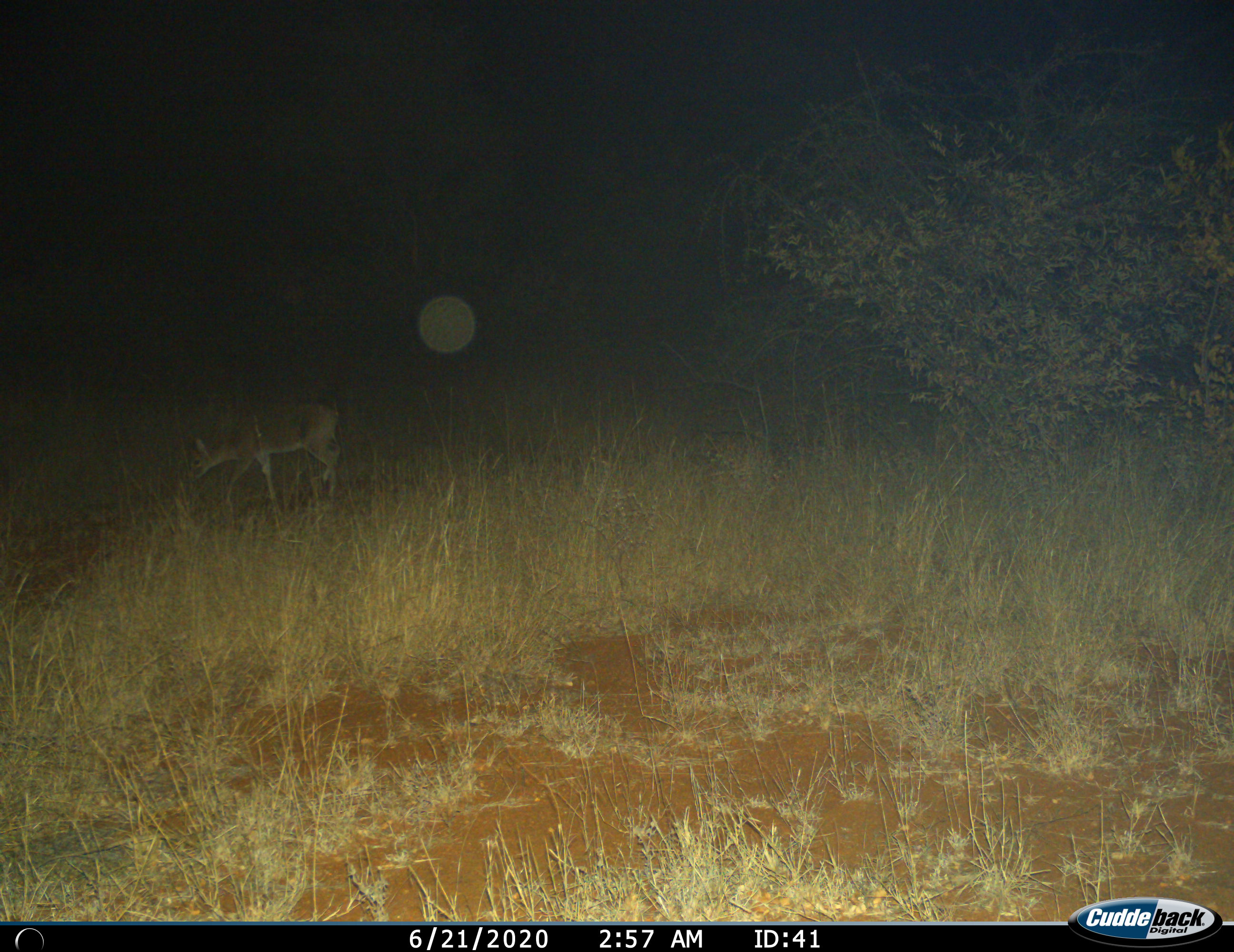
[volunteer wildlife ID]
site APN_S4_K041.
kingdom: Animalia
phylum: Chordata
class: Mammalia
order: Artiodactyla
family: Bovidae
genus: Aepyceros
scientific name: Aepyceros melampus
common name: impala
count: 1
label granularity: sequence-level